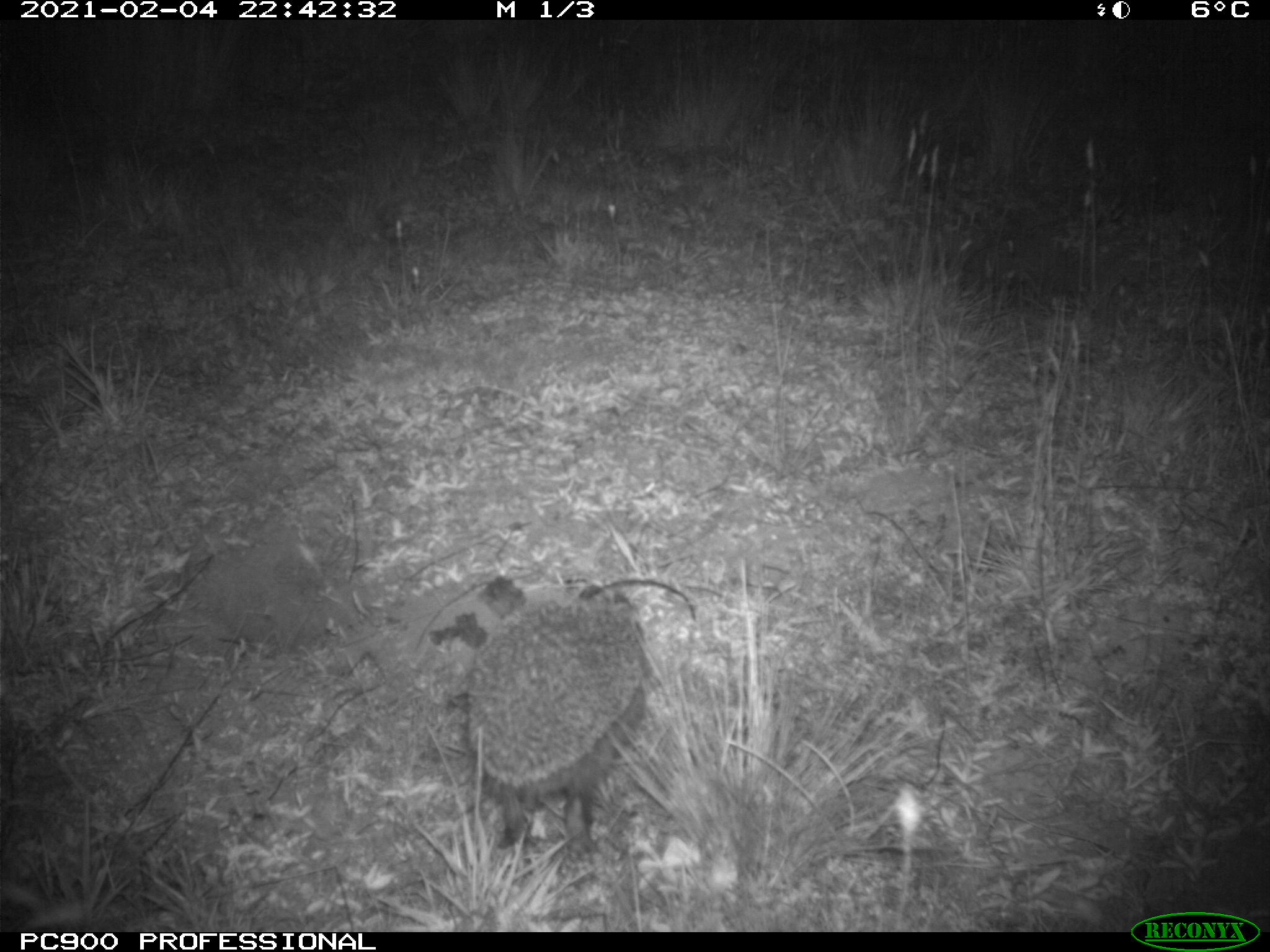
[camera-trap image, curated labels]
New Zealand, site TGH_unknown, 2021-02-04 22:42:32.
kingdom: Animalia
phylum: Chordata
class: Mammalia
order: Eulipotyphla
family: Erinaceidae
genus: Erinaceus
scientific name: Erinaceus europaeus europaeus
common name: european hedgehog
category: hedgehog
Hedgehog (european hedgehog) (Erinaceus europaeus europaeus).